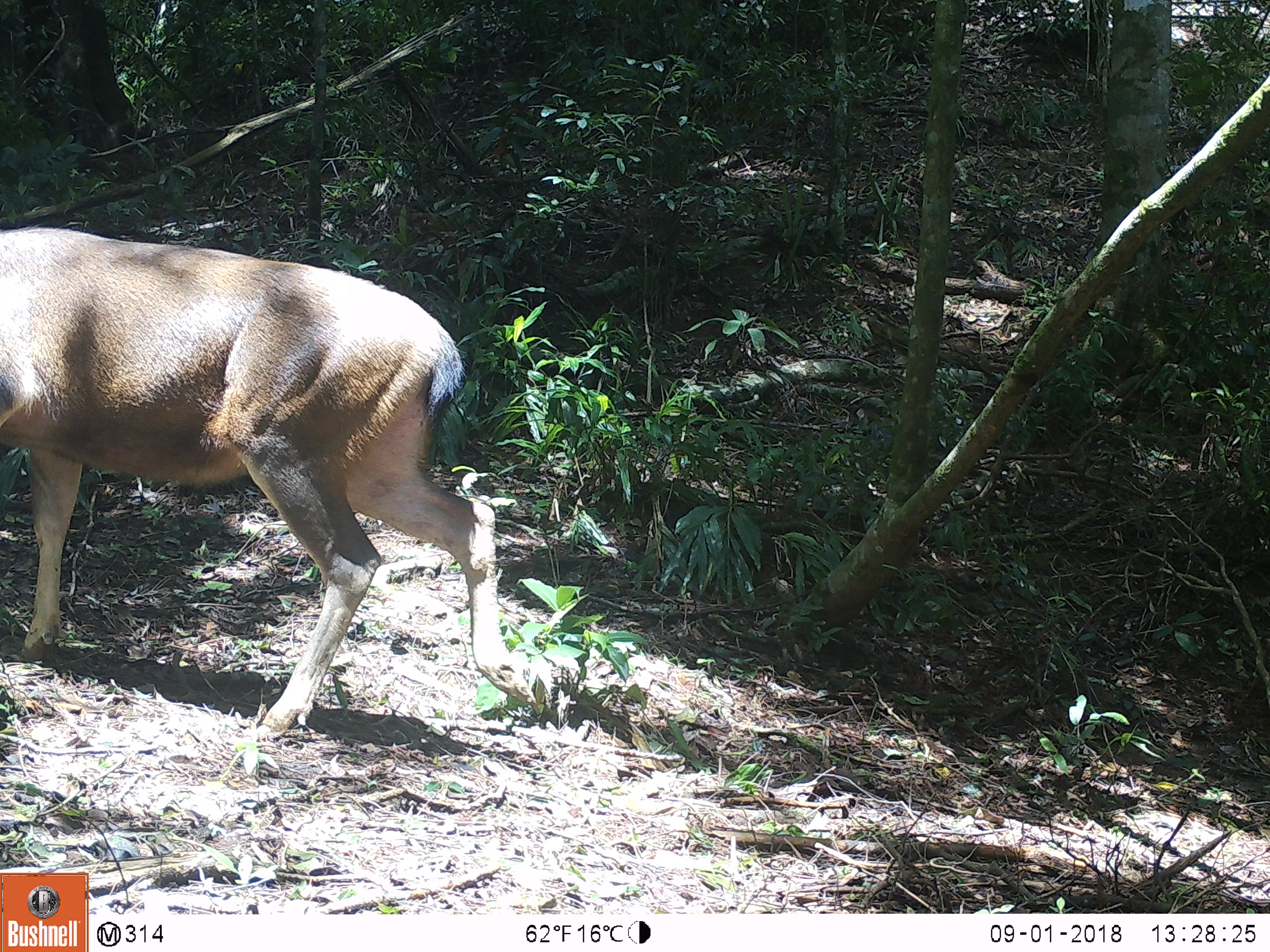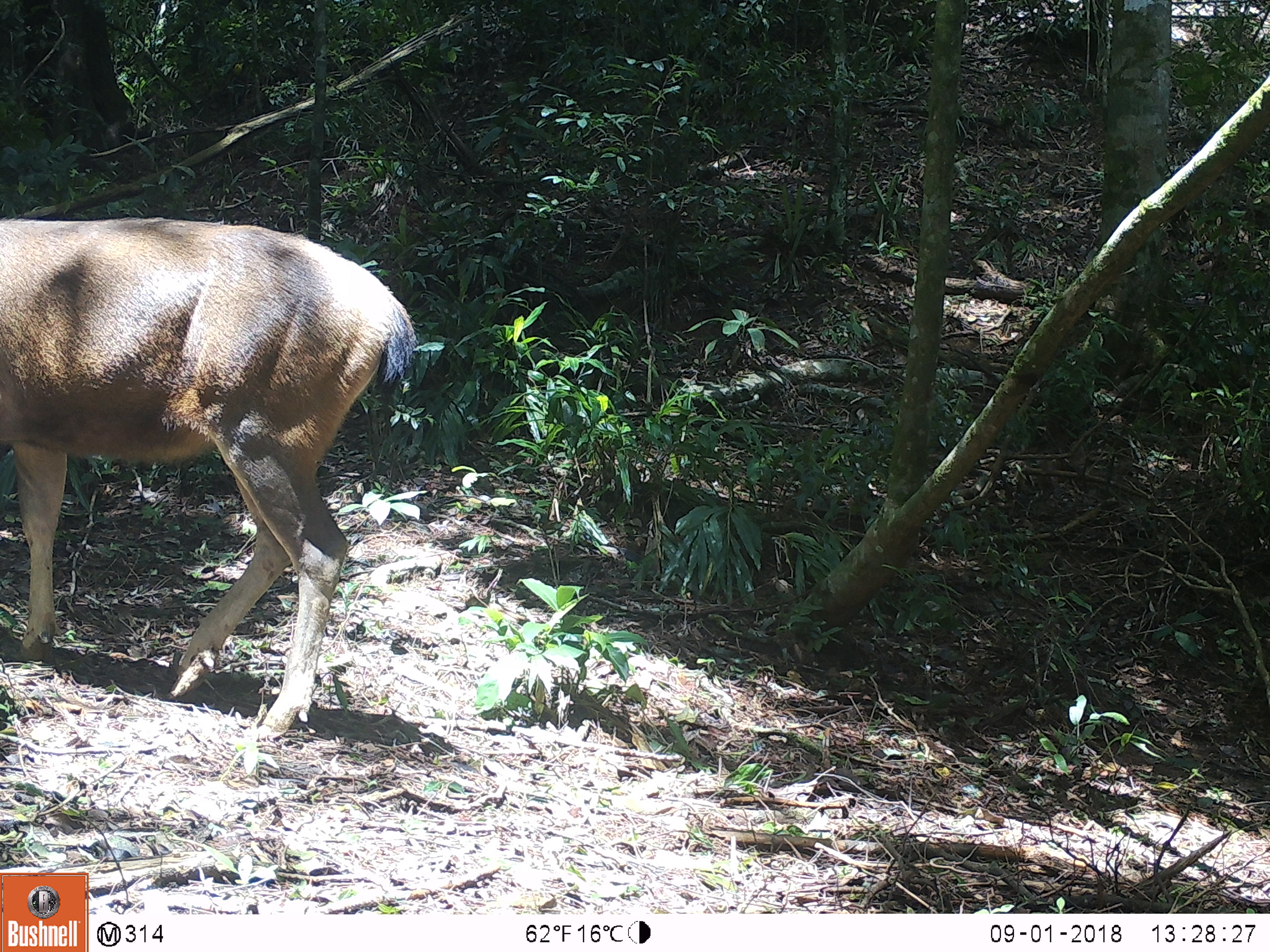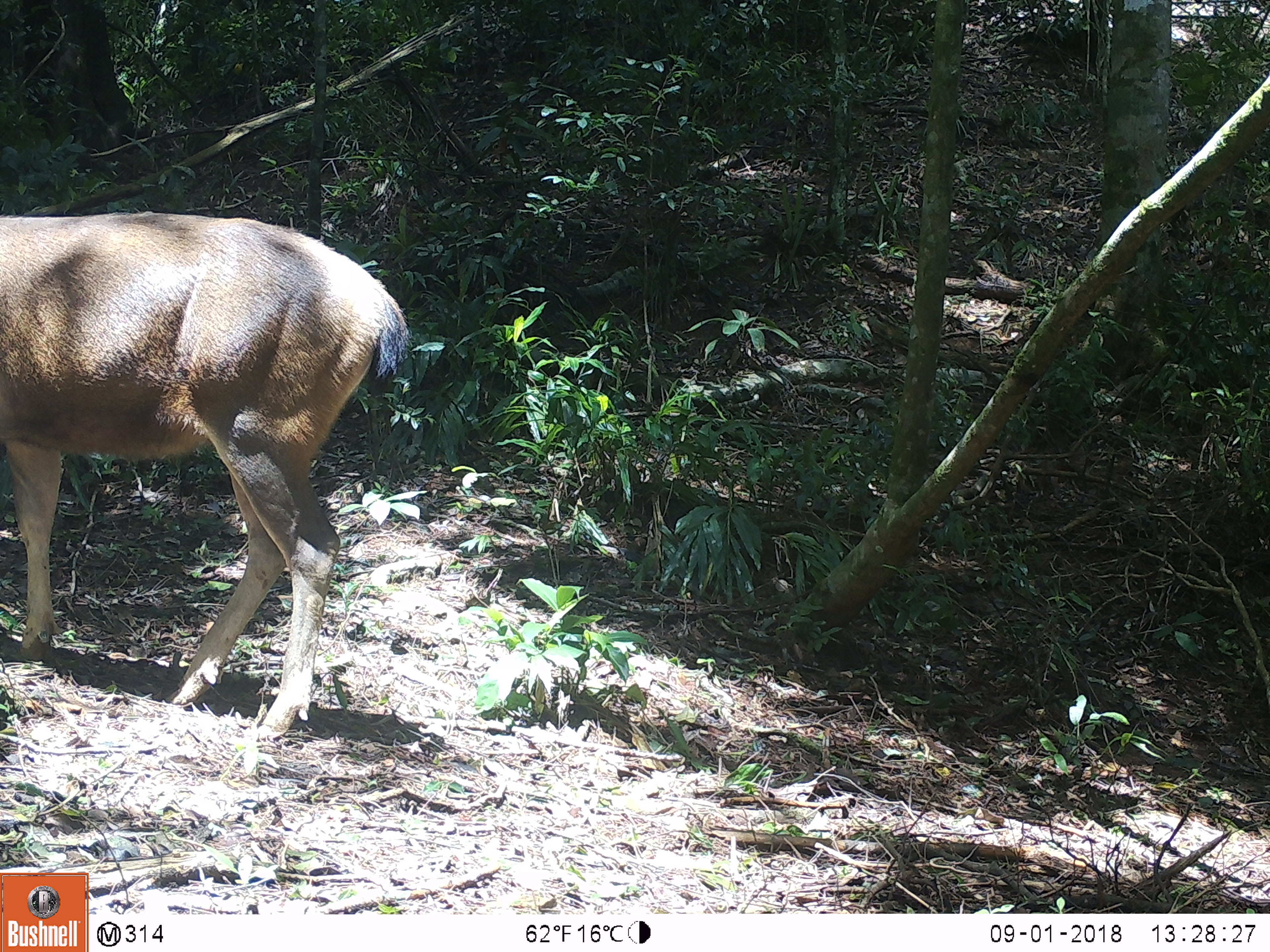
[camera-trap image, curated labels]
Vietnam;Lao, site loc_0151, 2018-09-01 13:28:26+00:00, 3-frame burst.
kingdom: Animalia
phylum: Chordata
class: Mammalia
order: Artiodactyla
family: Cervidae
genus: Rusa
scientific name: Rusa unicolor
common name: sambar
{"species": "sambar (Rusa unicolor)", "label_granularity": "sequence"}